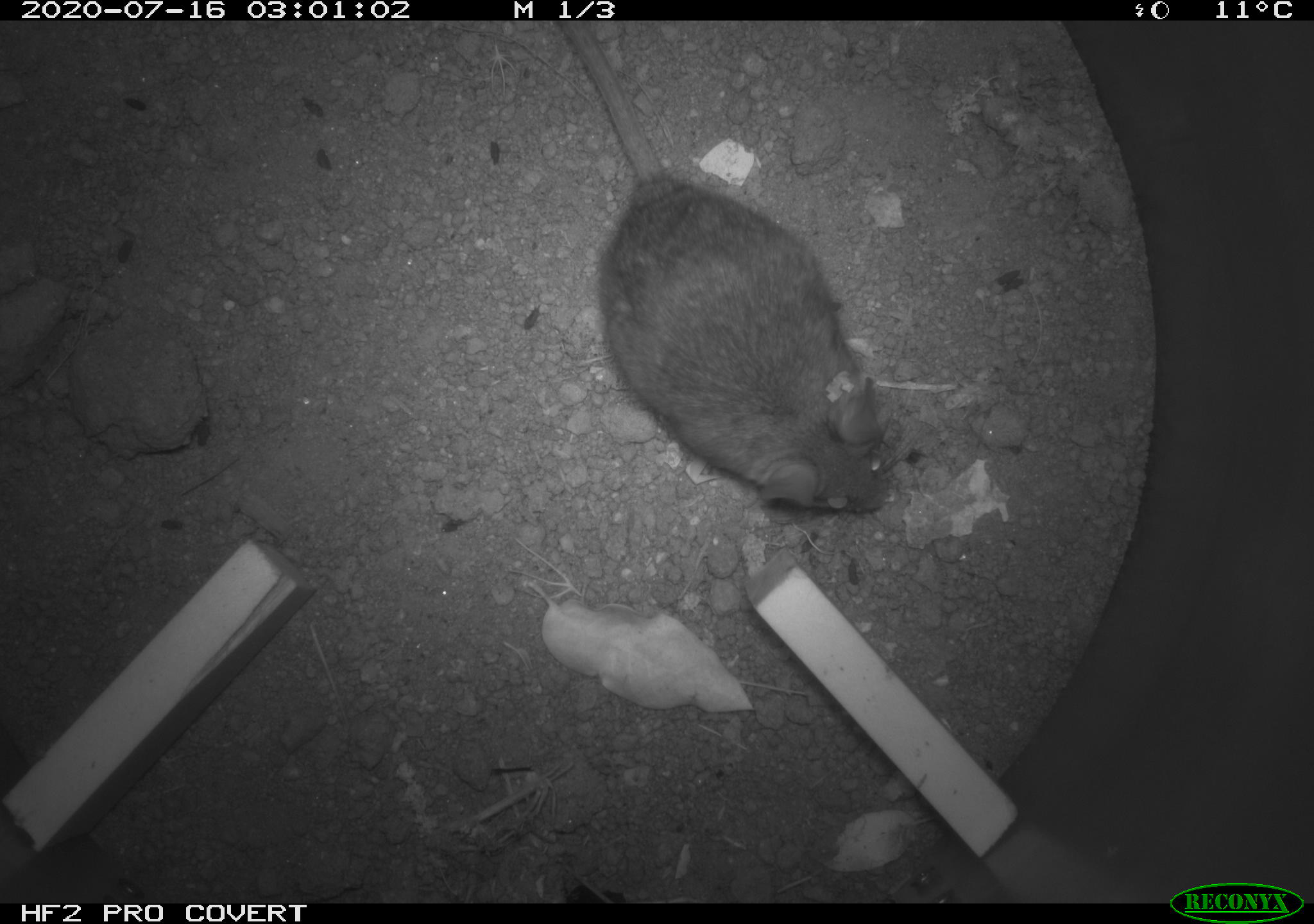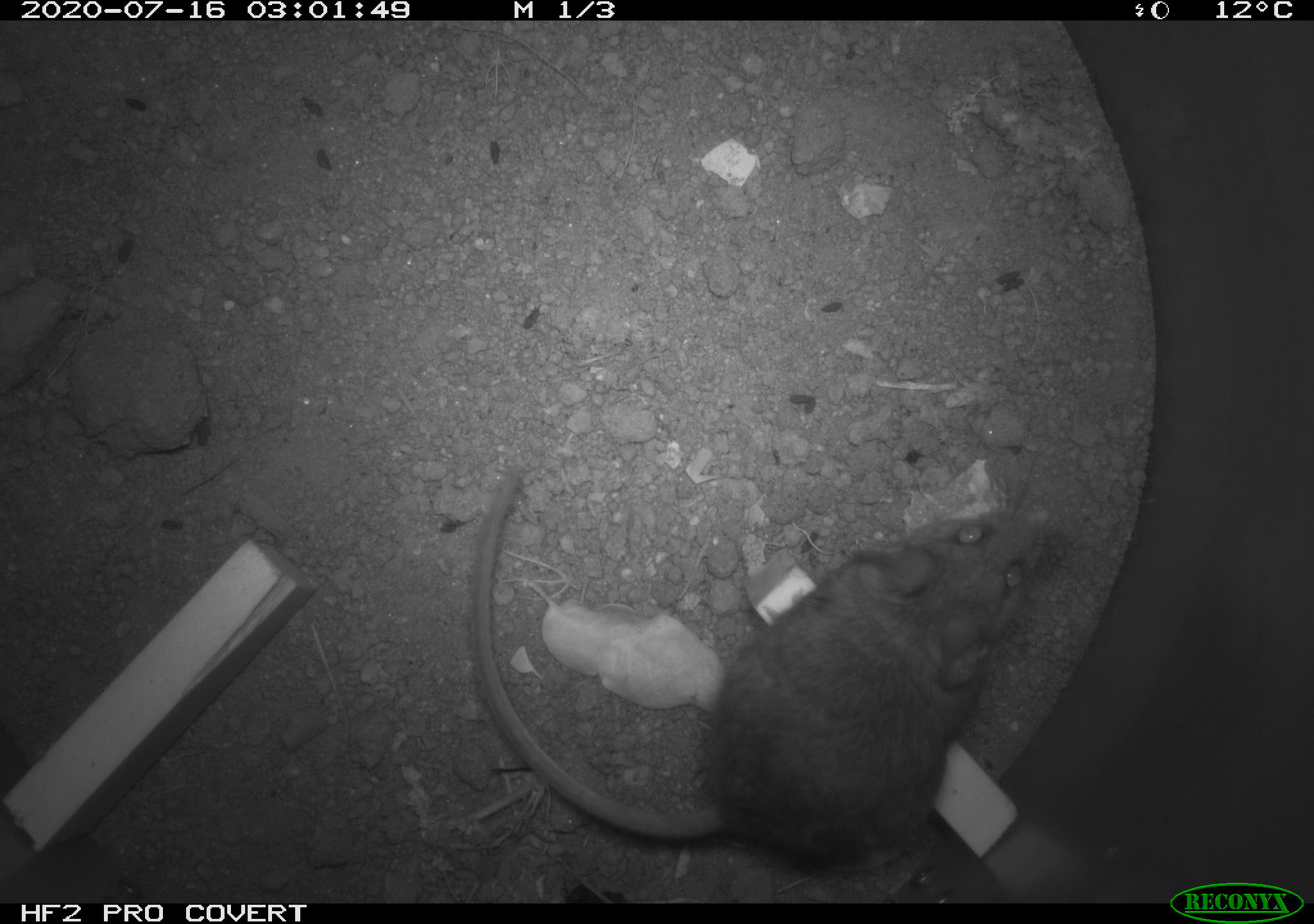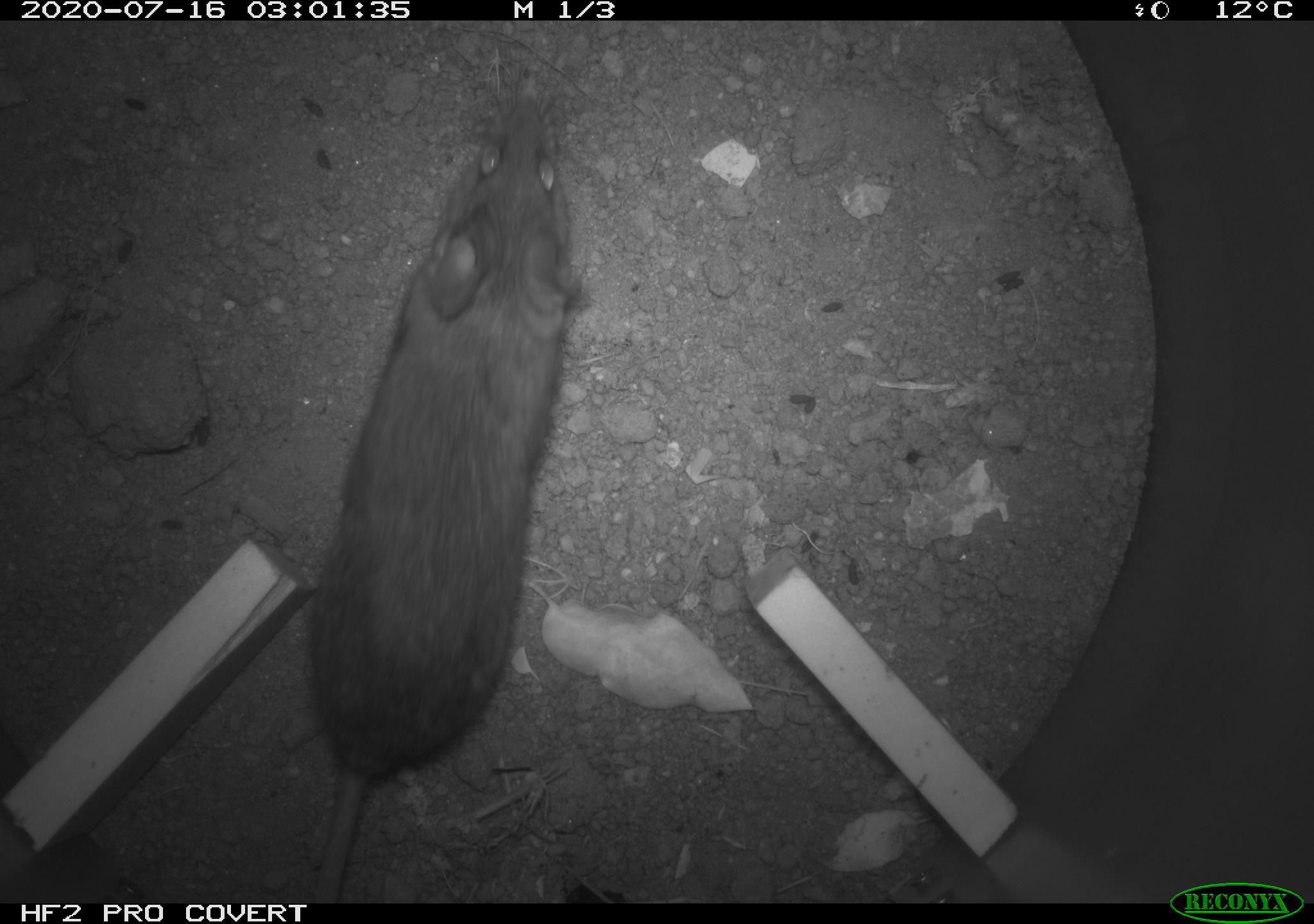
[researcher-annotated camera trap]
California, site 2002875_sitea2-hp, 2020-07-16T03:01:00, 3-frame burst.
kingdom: Animalia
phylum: Chordata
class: Mammalia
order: Rodentia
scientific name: Rodentia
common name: rodent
Rodent (Rodentia).